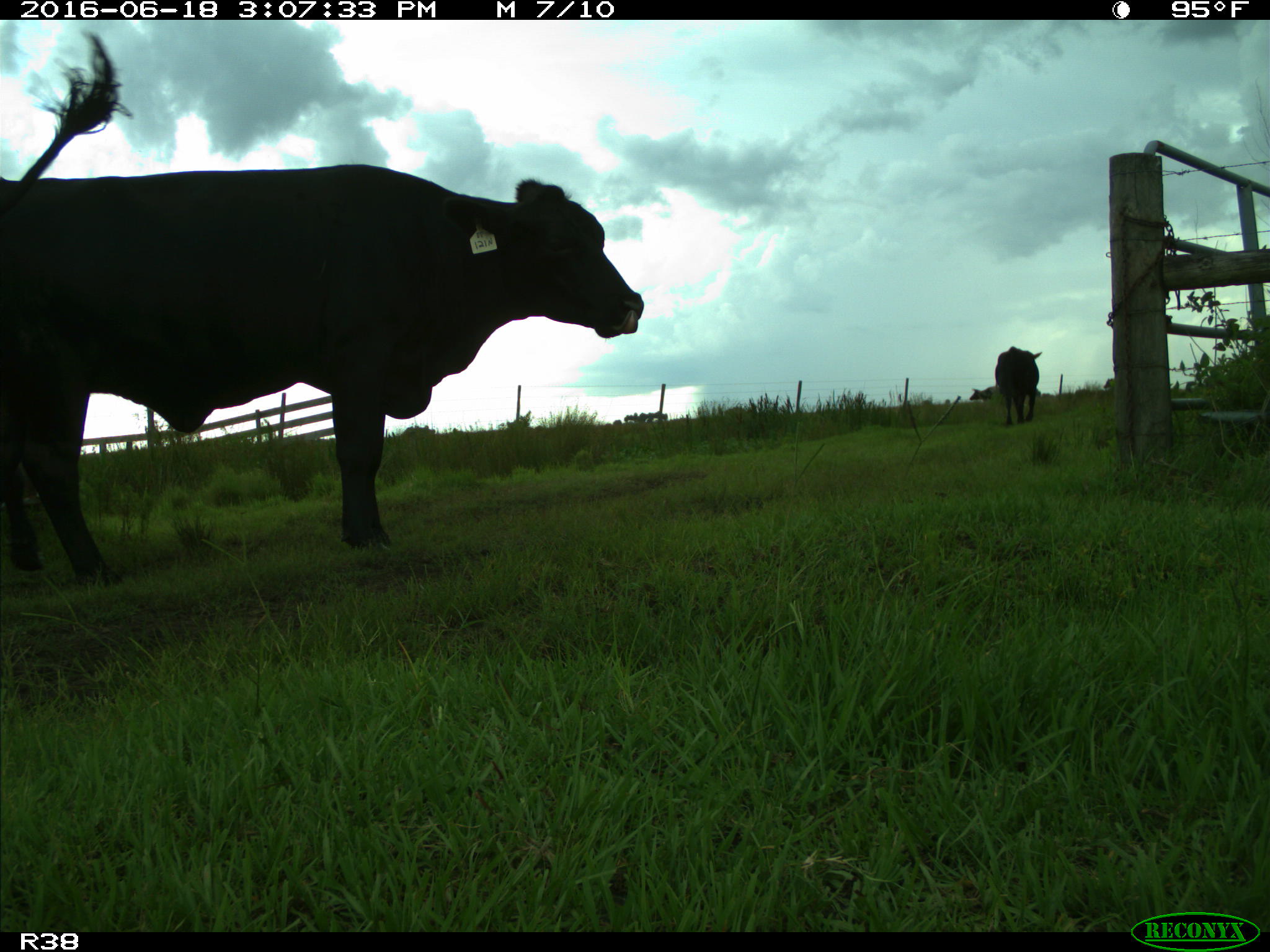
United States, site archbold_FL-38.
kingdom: Animalia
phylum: Chordata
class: Mammalia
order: Artiodactyla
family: Bovidae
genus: Bos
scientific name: Bos taurus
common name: domestic cow